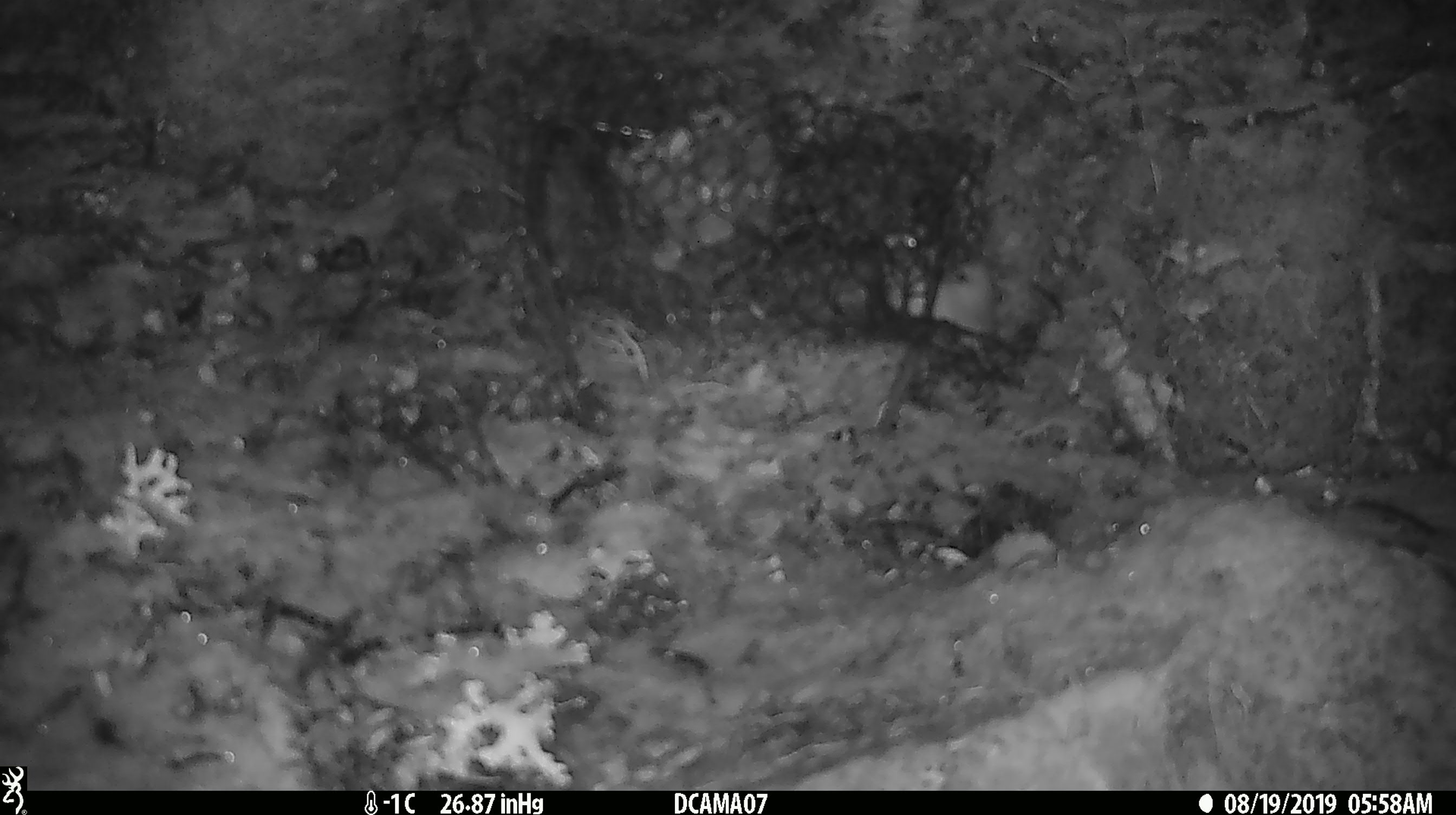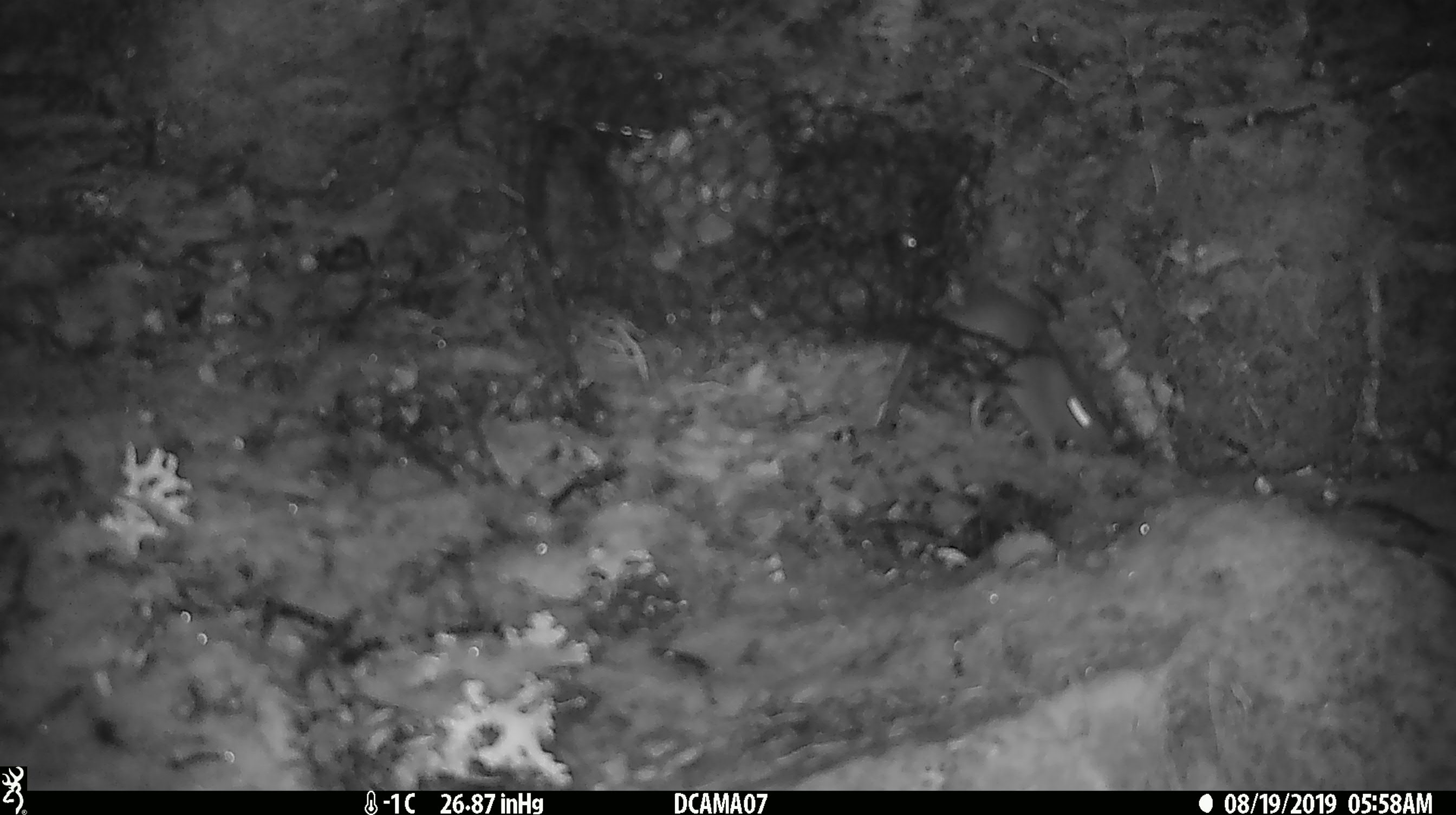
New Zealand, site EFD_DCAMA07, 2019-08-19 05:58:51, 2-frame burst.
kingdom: Animalia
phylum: Chordata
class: Mammalia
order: Rodentia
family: Muridae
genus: Mus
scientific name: Mus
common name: mouse